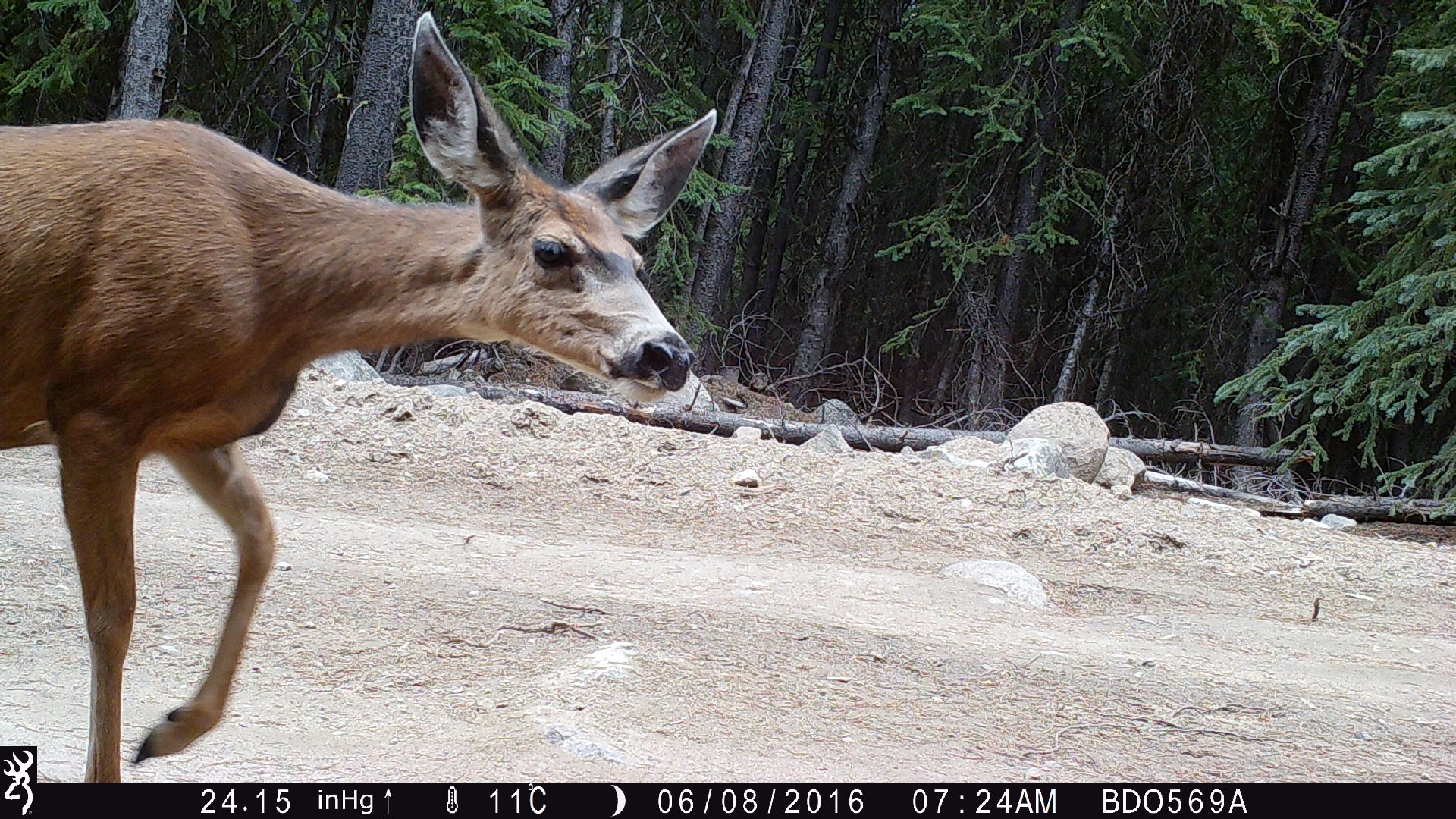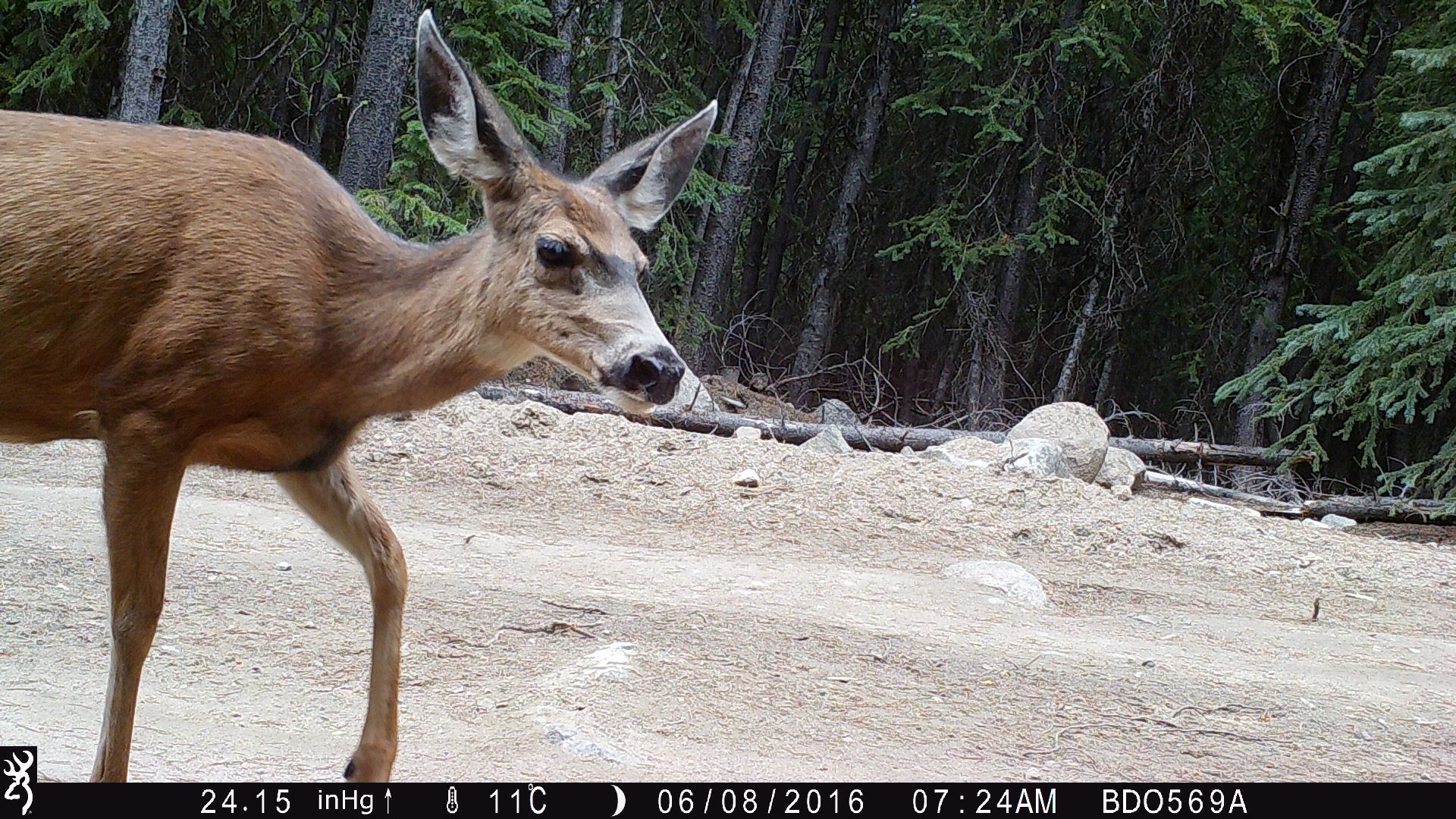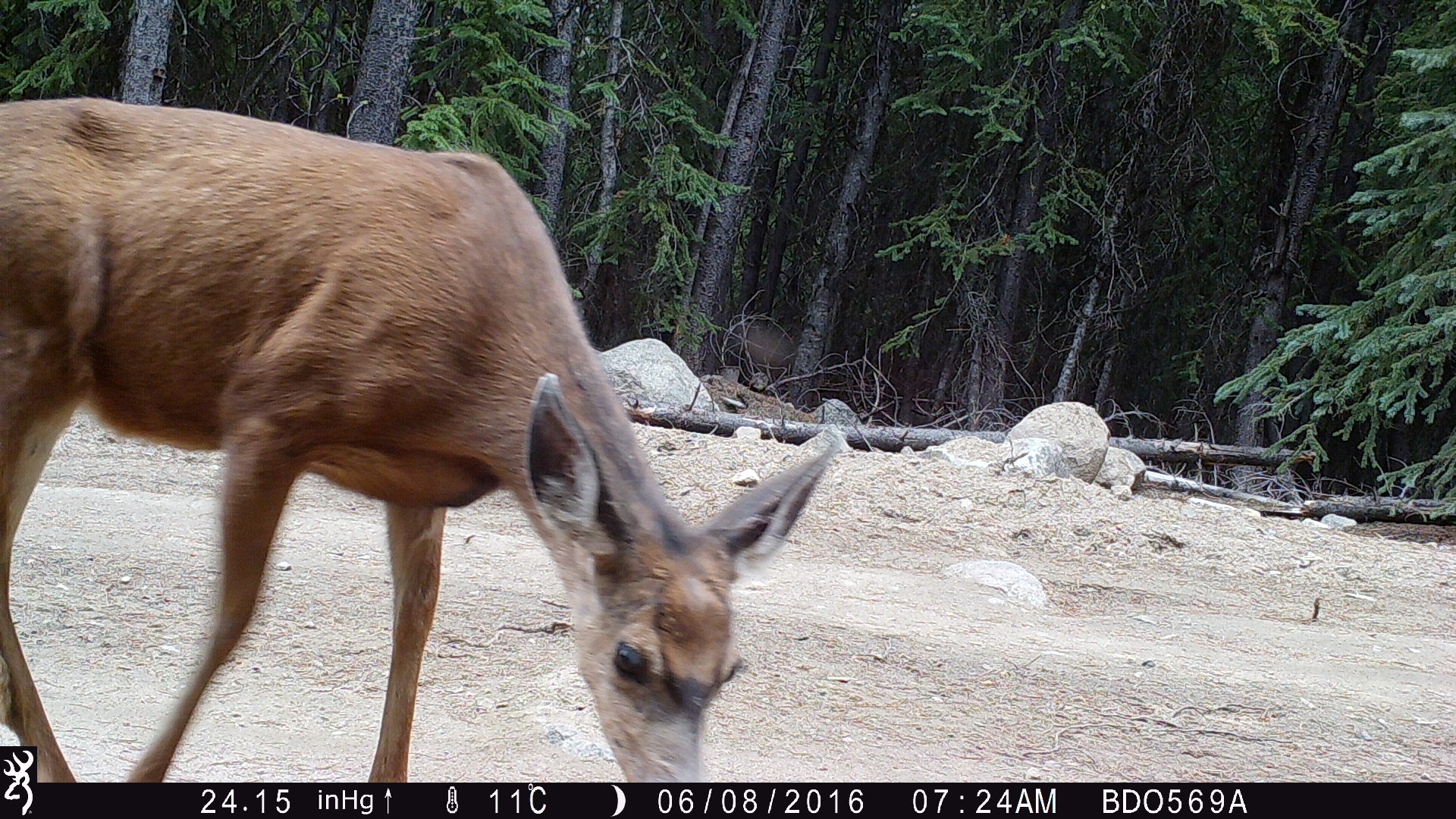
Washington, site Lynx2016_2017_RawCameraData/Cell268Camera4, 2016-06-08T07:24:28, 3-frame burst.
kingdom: Animalia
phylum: Chordata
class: Mammalia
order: Artiodactyla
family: Cervidae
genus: Odocoileus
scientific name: Odocoileus hemionus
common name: mule deer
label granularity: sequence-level